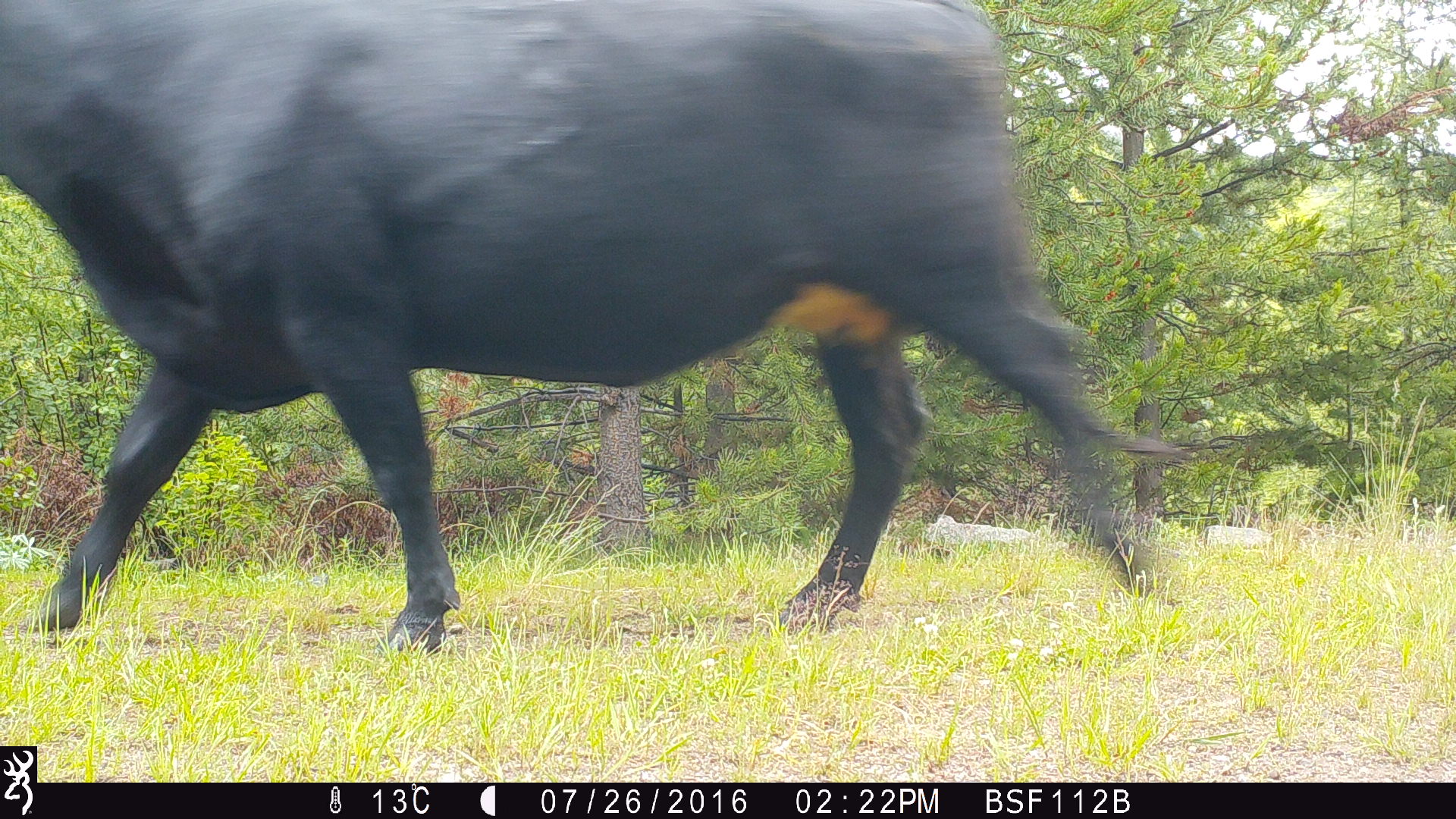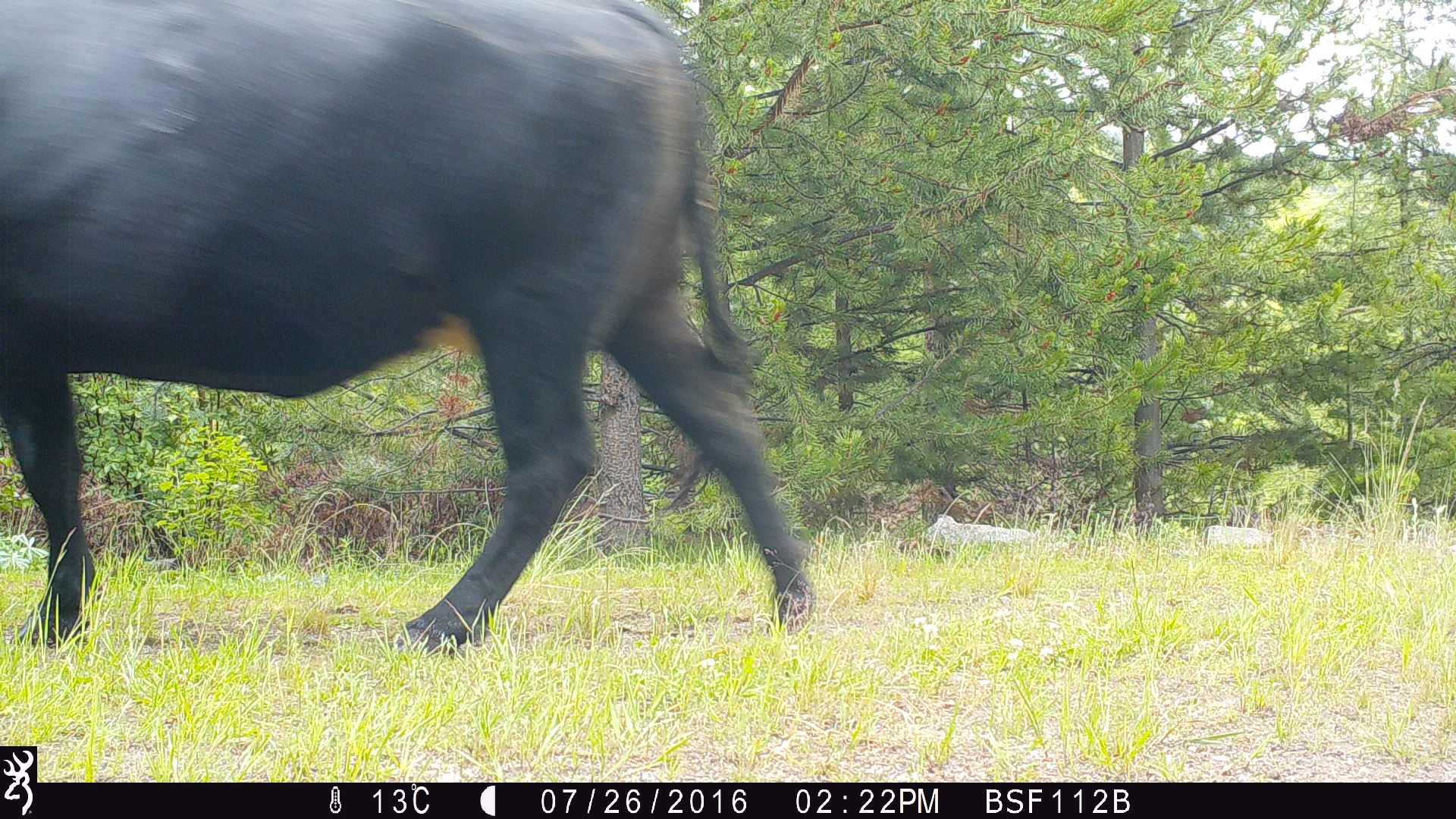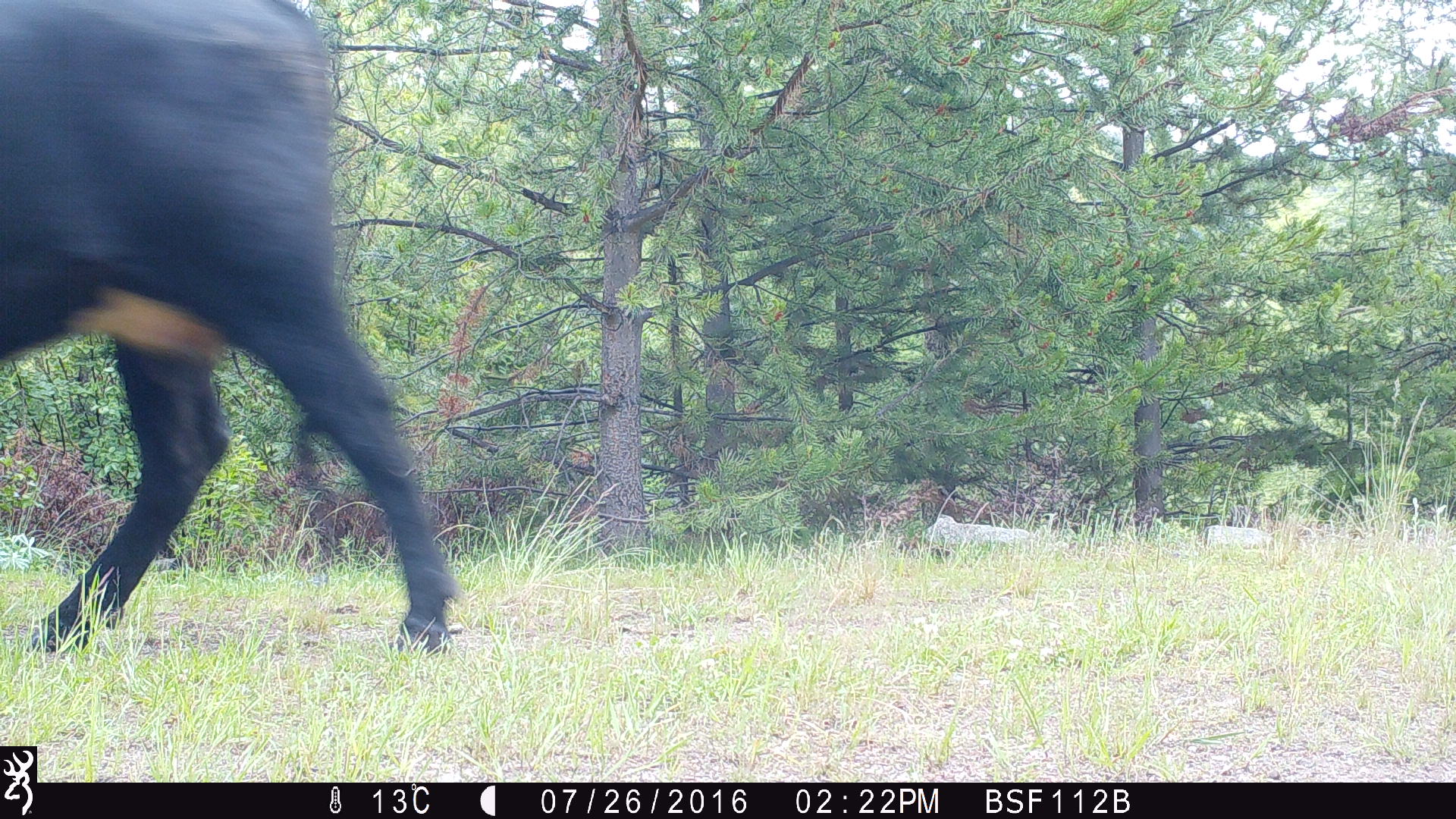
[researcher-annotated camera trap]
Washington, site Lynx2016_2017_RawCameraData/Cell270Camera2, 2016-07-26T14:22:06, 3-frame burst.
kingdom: Animalia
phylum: Chordata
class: Mammalia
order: Artiodactyla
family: Bovidae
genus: Bos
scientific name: Bos taurus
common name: domestic cattle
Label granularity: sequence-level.